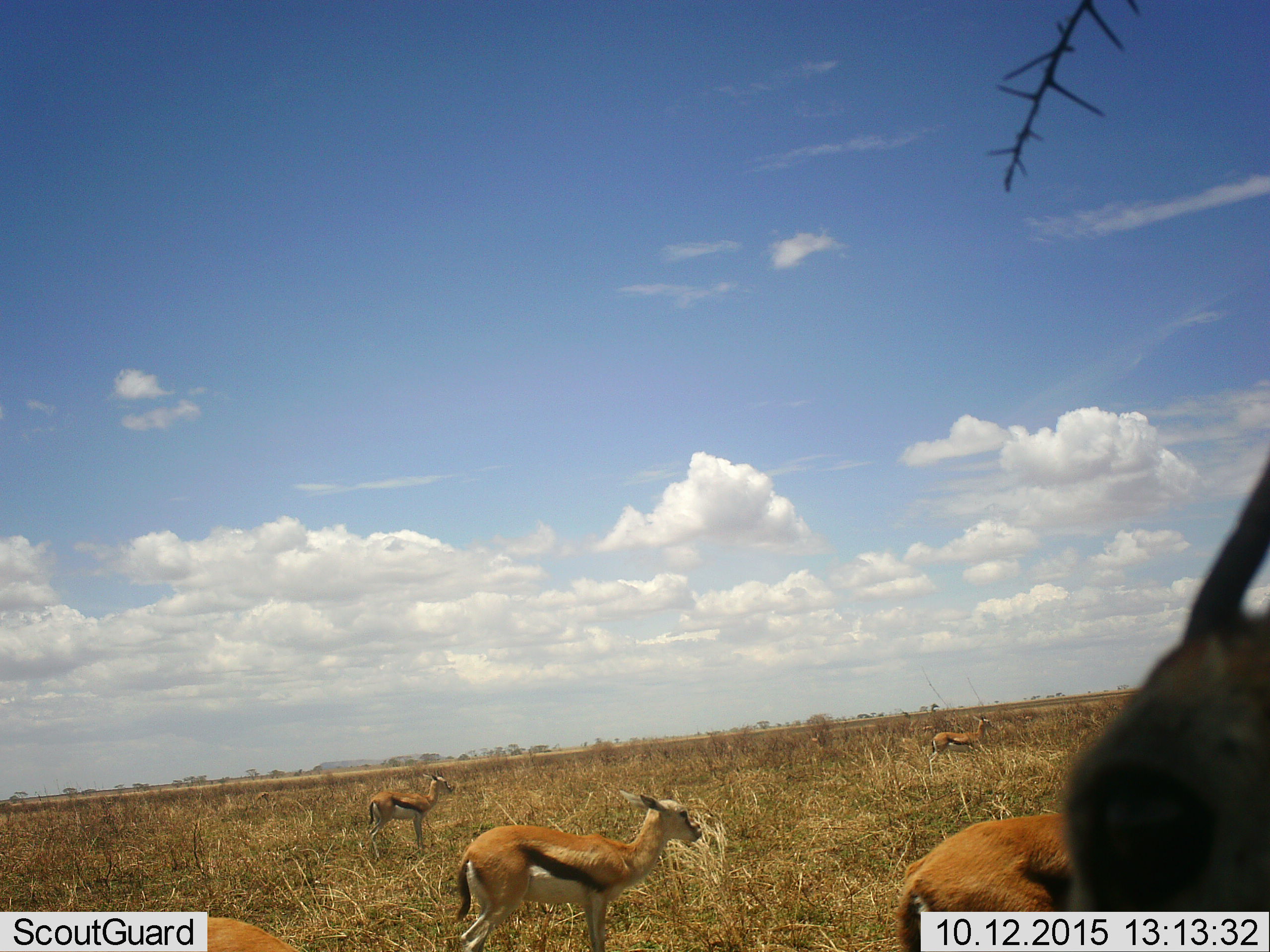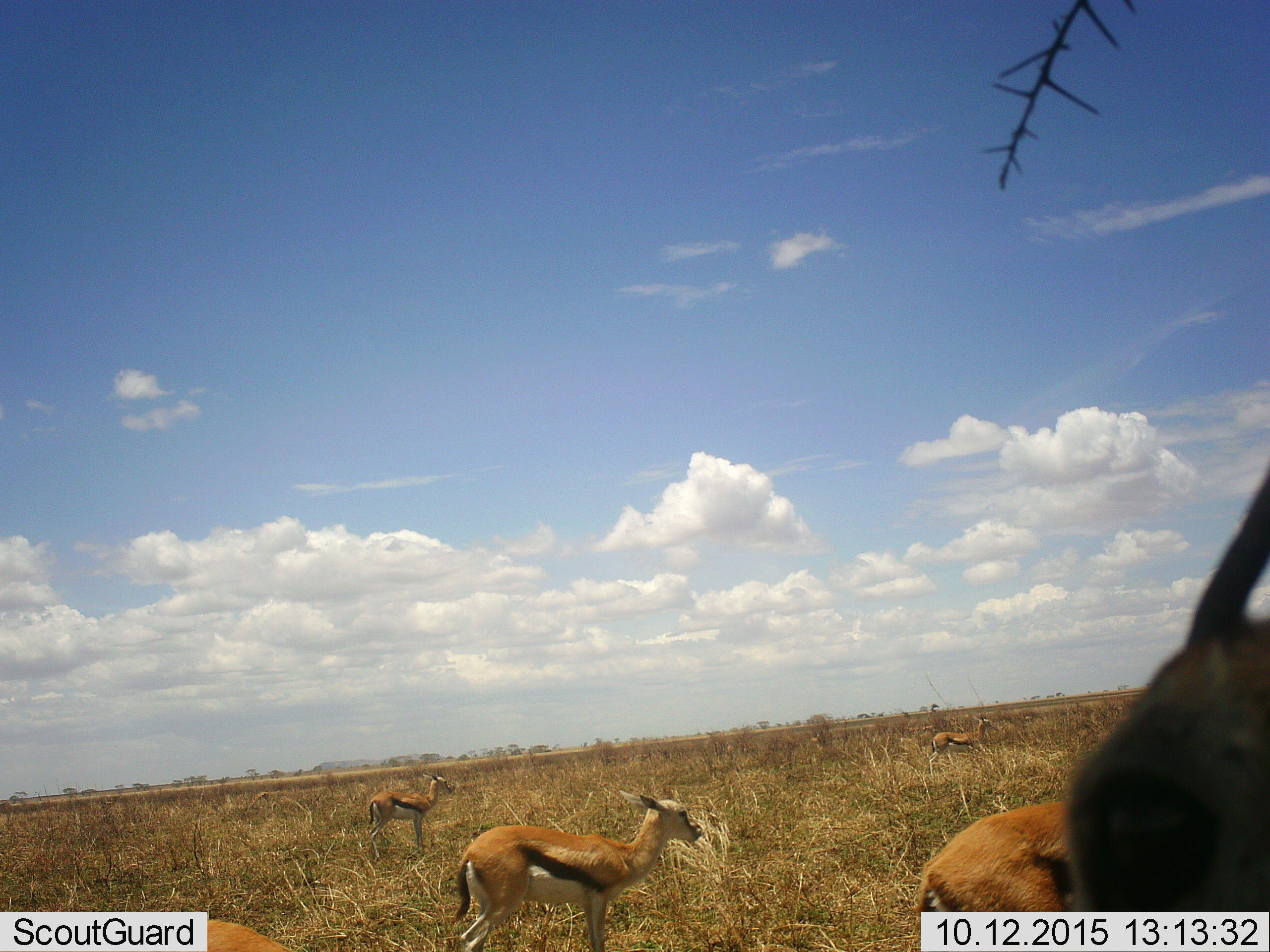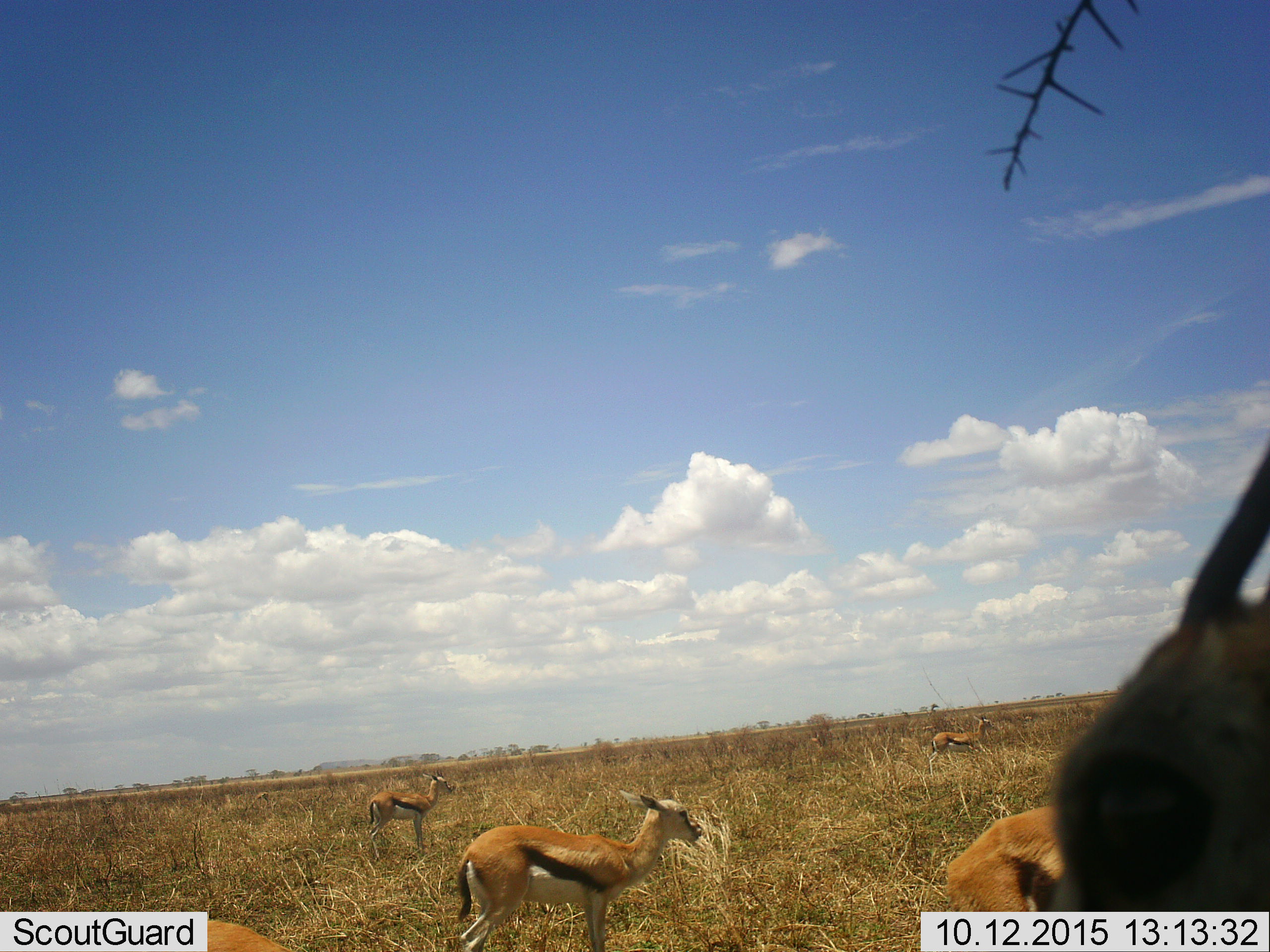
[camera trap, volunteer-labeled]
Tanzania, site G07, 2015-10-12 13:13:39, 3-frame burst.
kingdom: Animalia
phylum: Chordata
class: Mammalia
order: Artiodactyla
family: Bovidae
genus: Eudorcas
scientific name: Eudorcas thomsonii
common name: thomson's gazelle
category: gazellethomsons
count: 6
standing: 100%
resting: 9%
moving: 45%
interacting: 0%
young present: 36%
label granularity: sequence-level